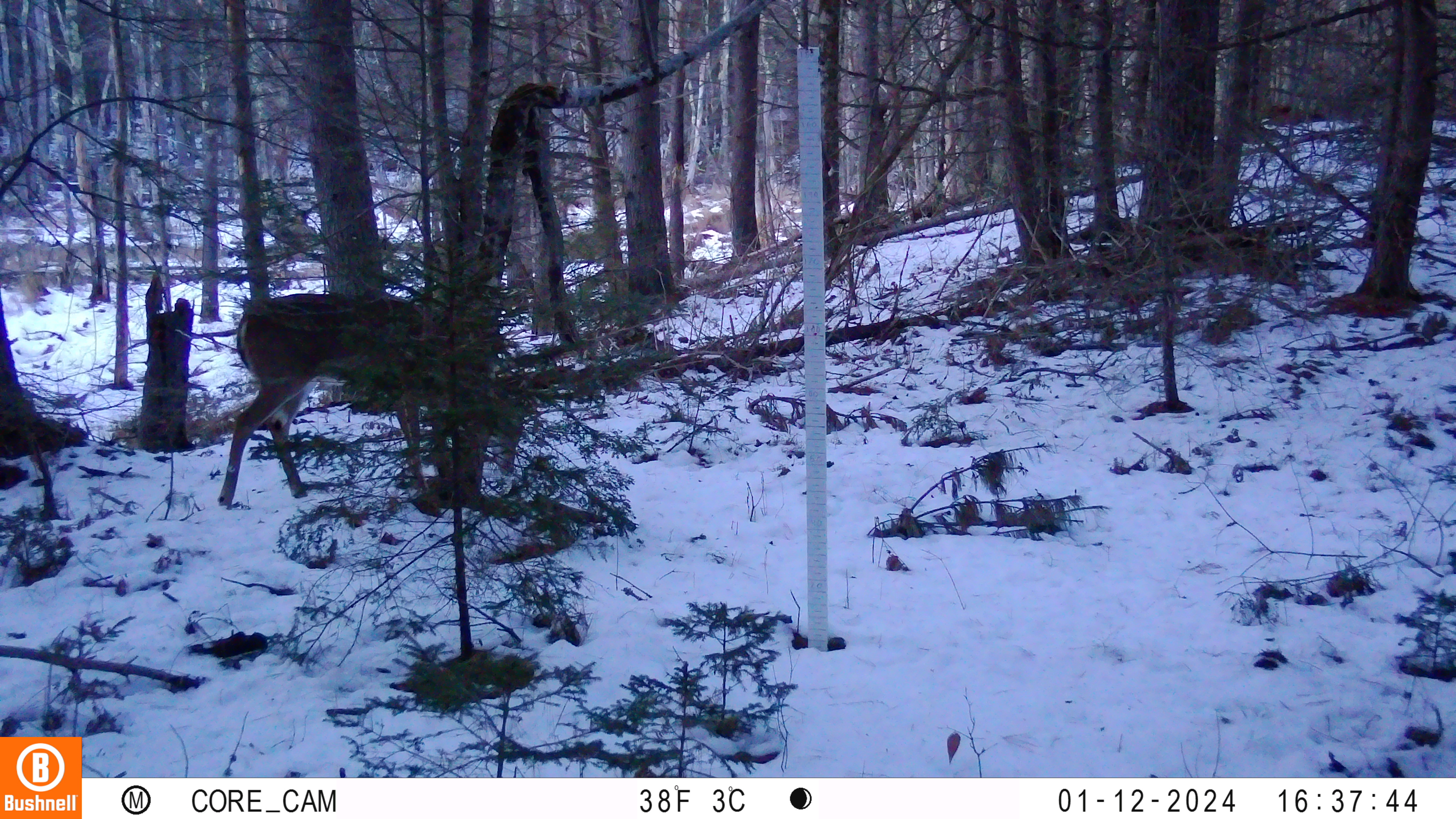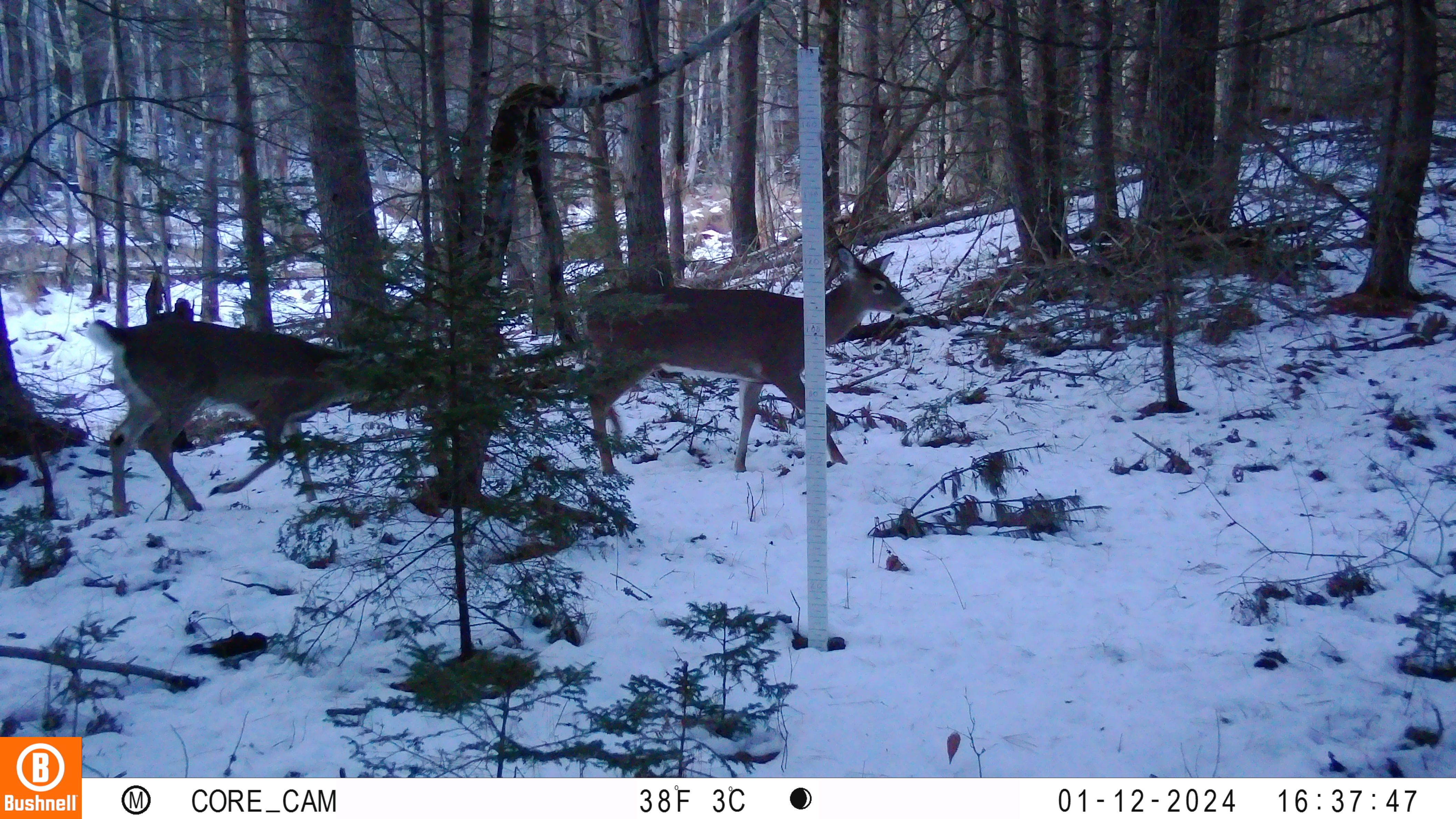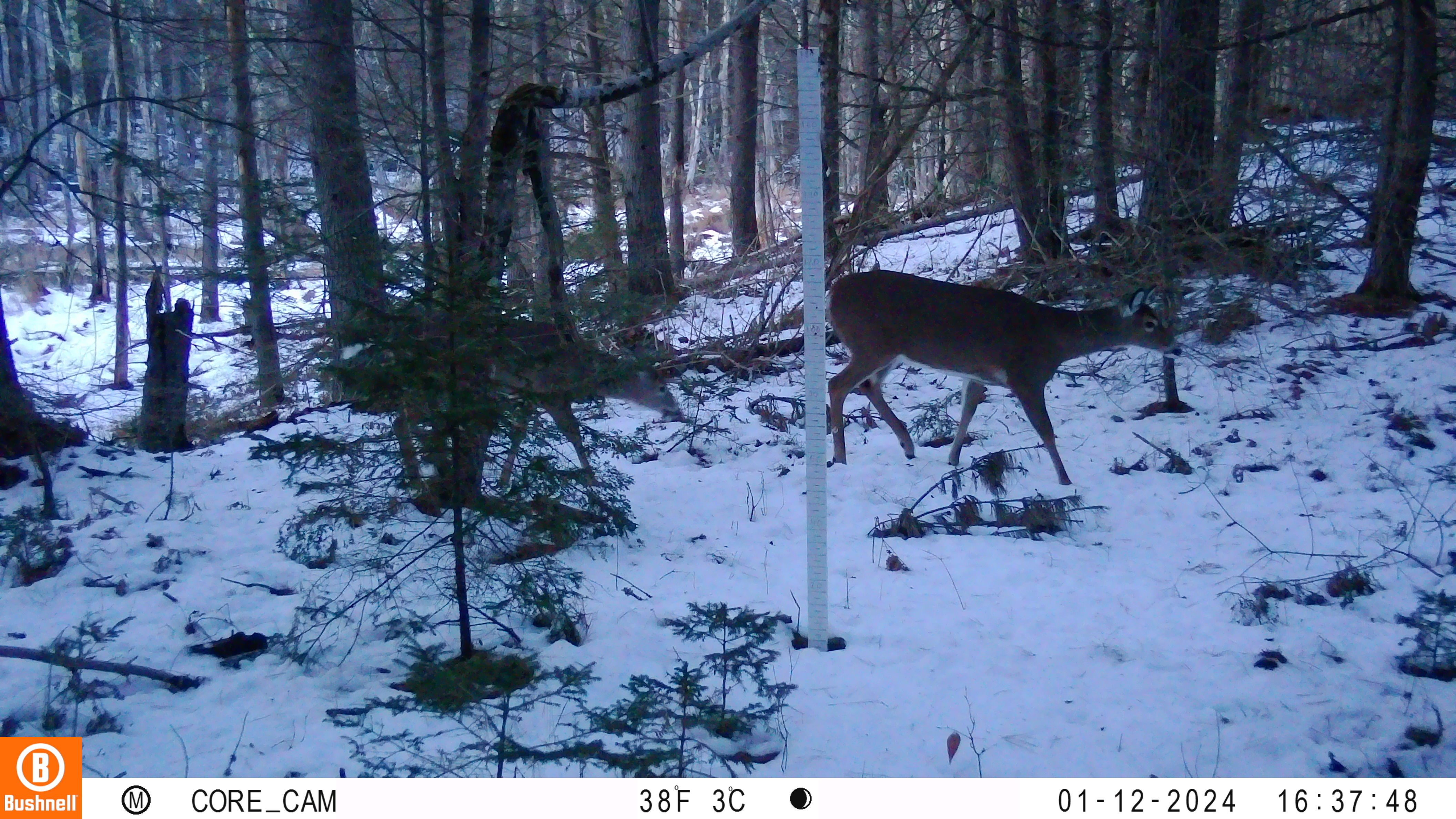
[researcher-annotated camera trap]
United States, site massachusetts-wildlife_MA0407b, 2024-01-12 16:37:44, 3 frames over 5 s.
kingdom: Animalia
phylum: Chordata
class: Mammalia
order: Artiodactyla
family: Cervidae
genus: Odocoileus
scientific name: Odocoileus virginianus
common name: white-tailed deer